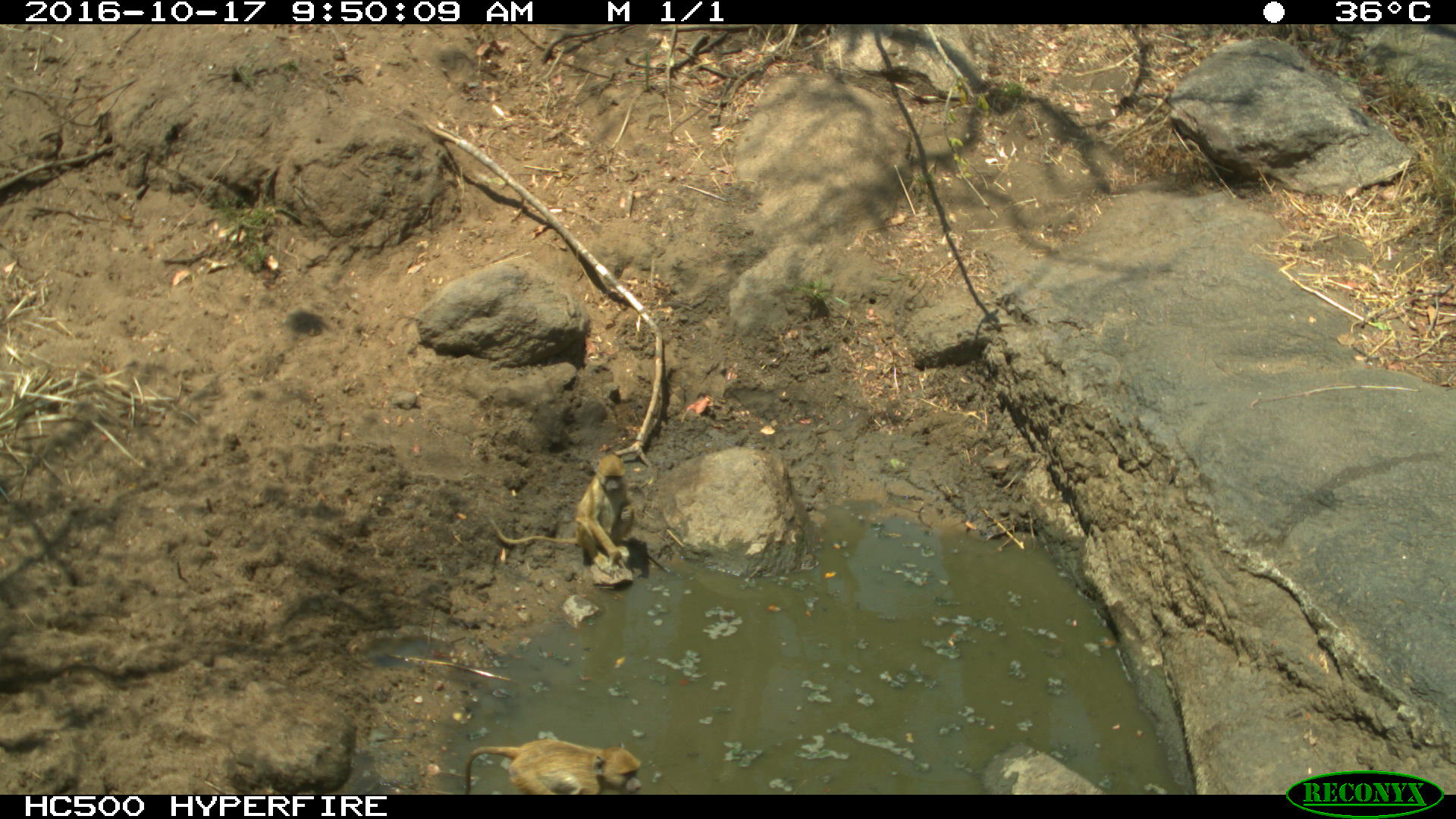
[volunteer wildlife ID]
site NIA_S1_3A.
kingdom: Animalia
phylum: Chordata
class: Mammalia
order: Primates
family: Cercopithecidae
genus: Papio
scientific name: Papio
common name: baboon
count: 2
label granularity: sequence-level